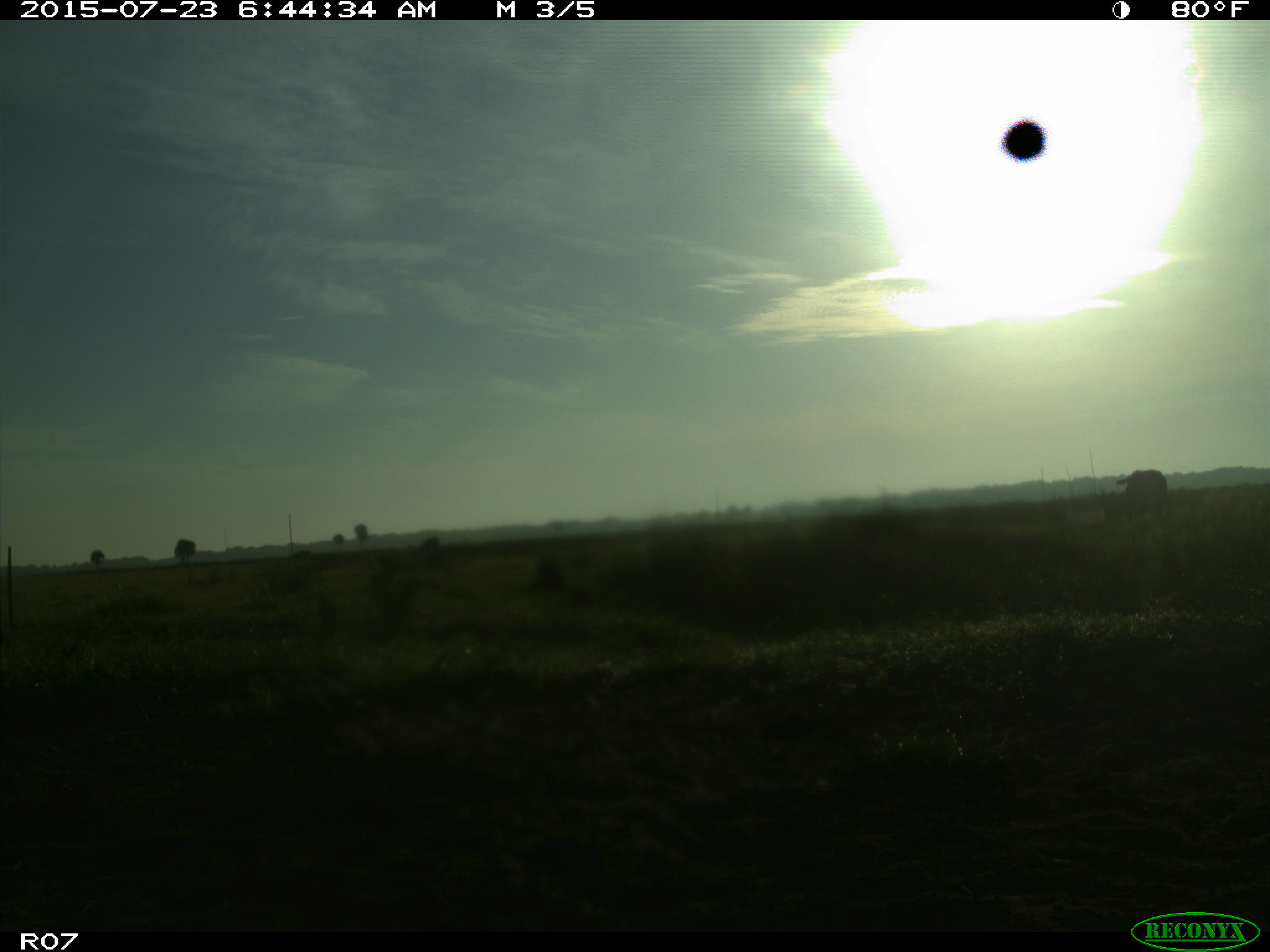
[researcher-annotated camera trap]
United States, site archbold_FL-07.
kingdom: Animalia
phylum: Chordata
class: Mammalia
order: Artiodactyla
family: Bovidae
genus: Bos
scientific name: Bos taurus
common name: domestic cow